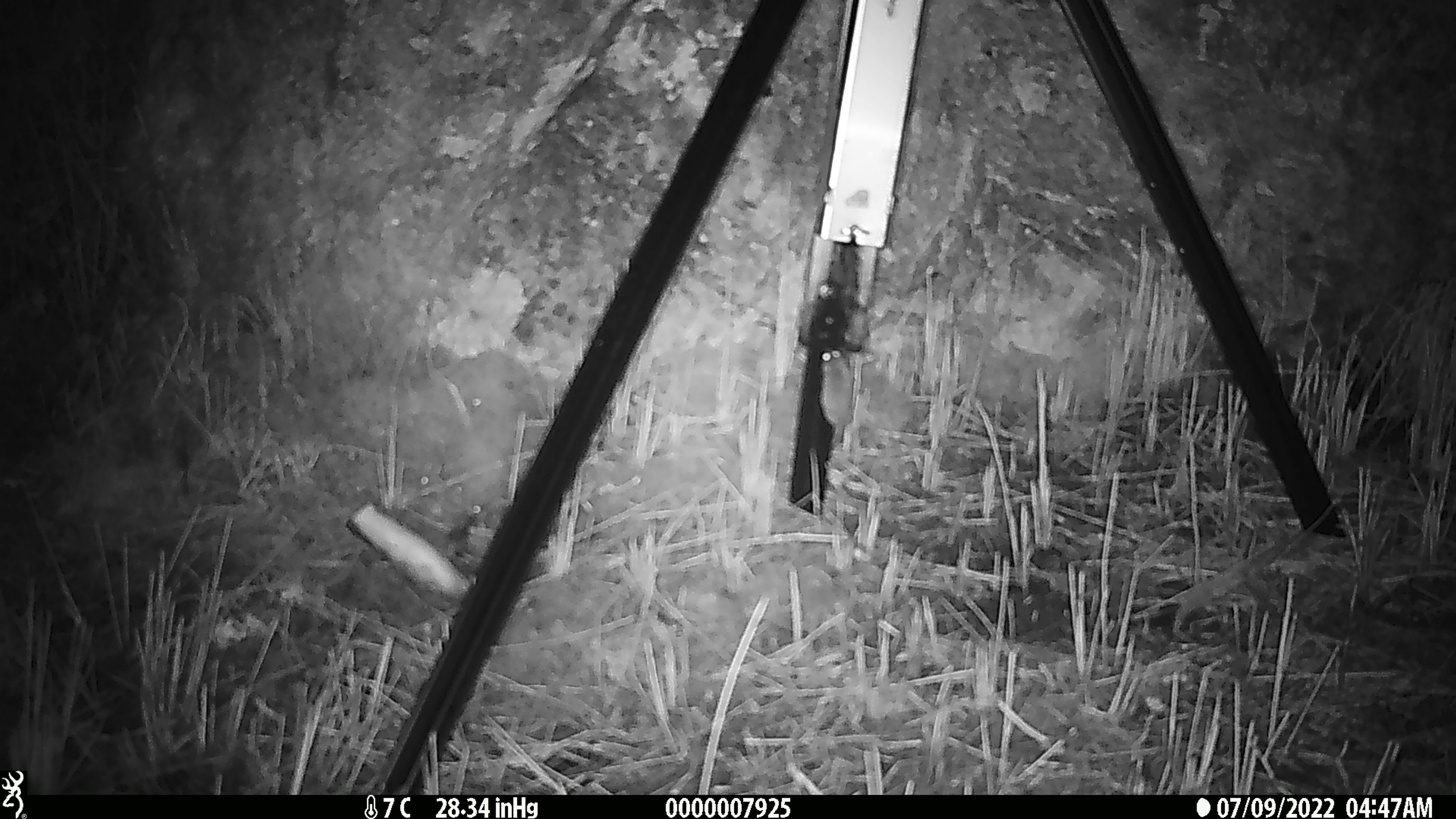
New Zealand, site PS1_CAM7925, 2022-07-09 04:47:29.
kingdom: Animalia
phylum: Chordata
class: Mammalia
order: Rodentia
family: Muridae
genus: Mus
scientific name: Mus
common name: mouse